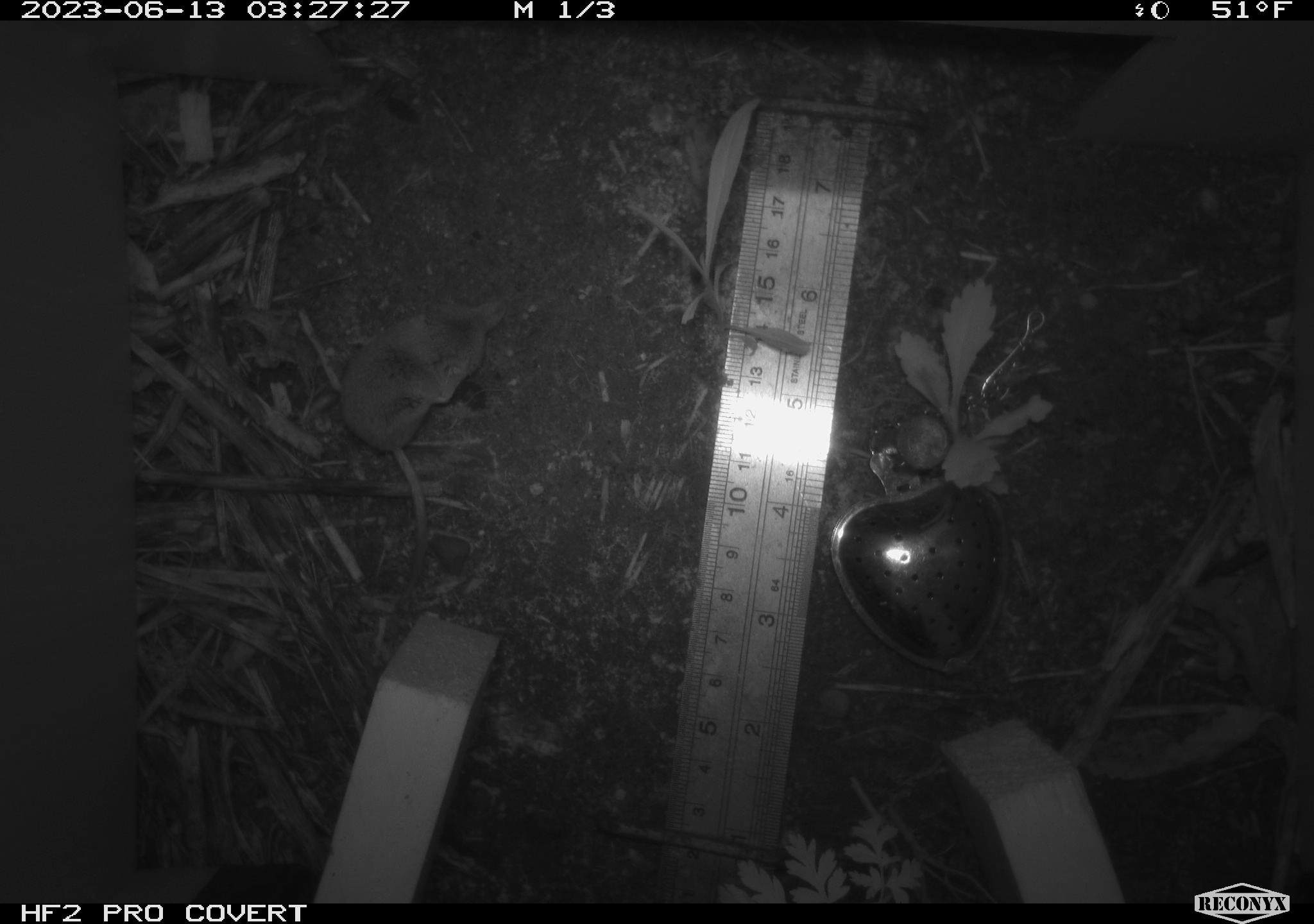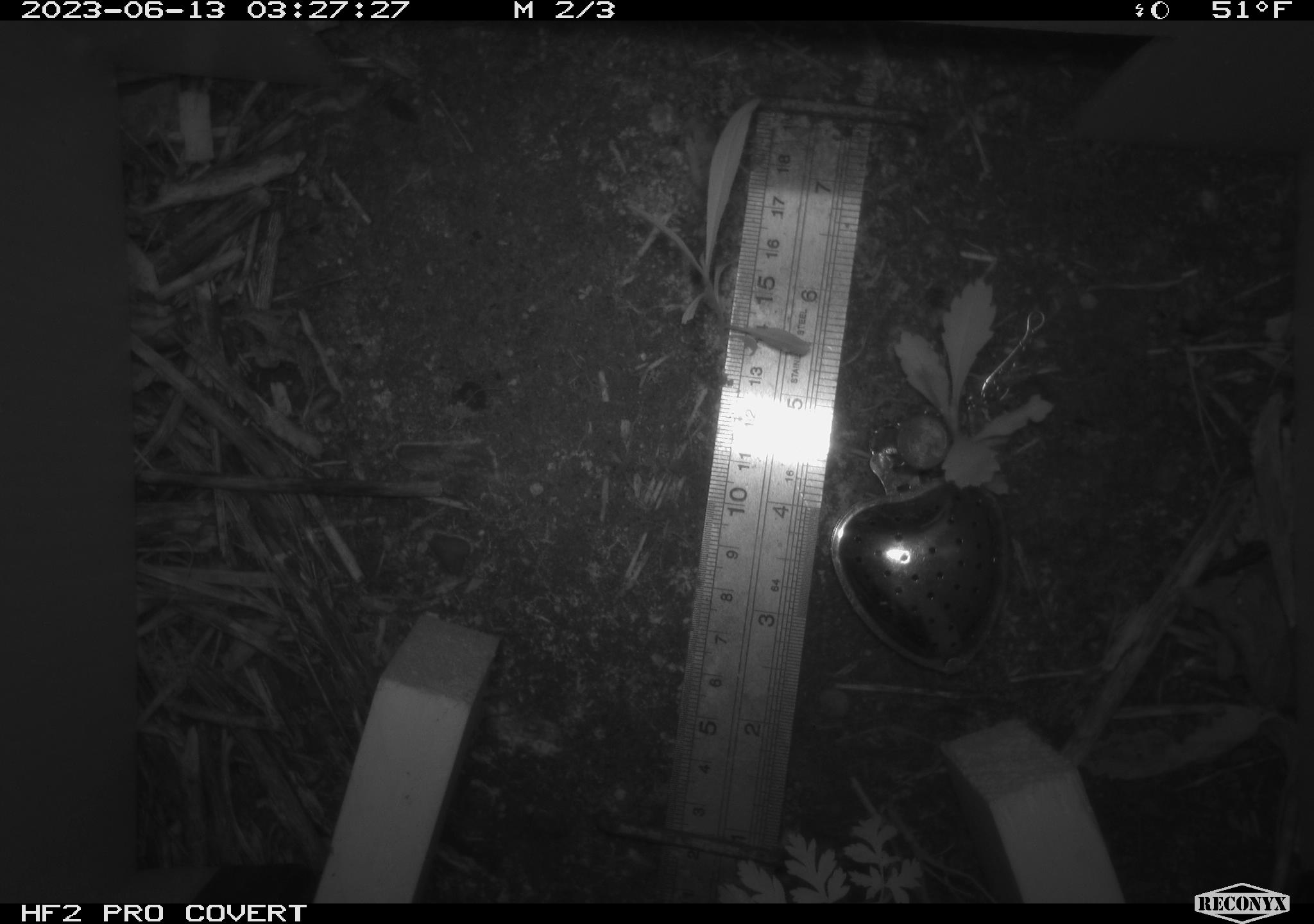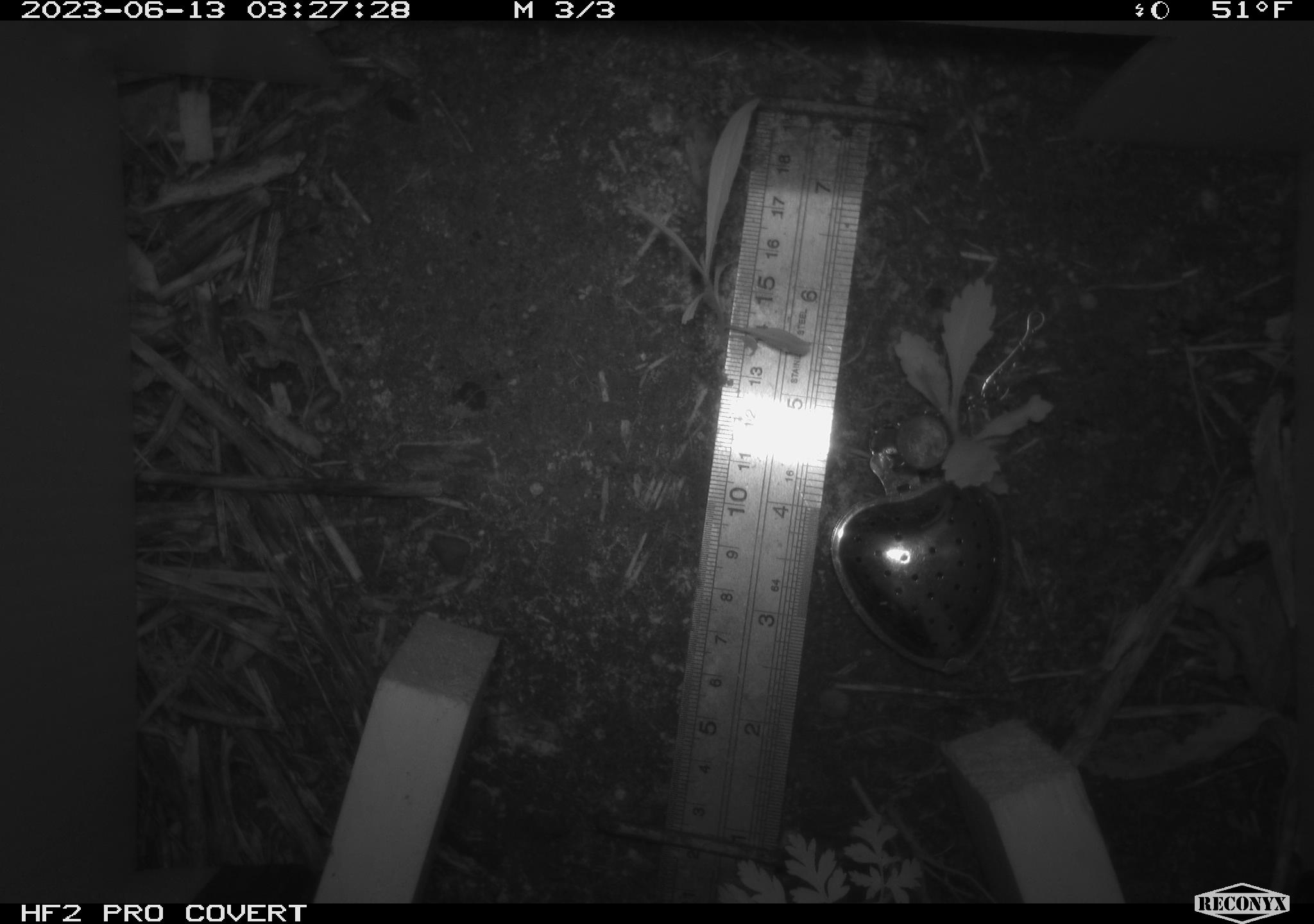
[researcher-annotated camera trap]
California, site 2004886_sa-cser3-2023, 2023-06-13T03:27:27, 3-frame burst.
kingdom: Animalia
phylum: Chordata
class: Mammalia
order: Eulipotyphla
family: Soricidae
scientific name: Soricidae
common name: shrews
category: soricidae family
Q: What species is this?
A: Soricidae family (shrews) (Soricidae).